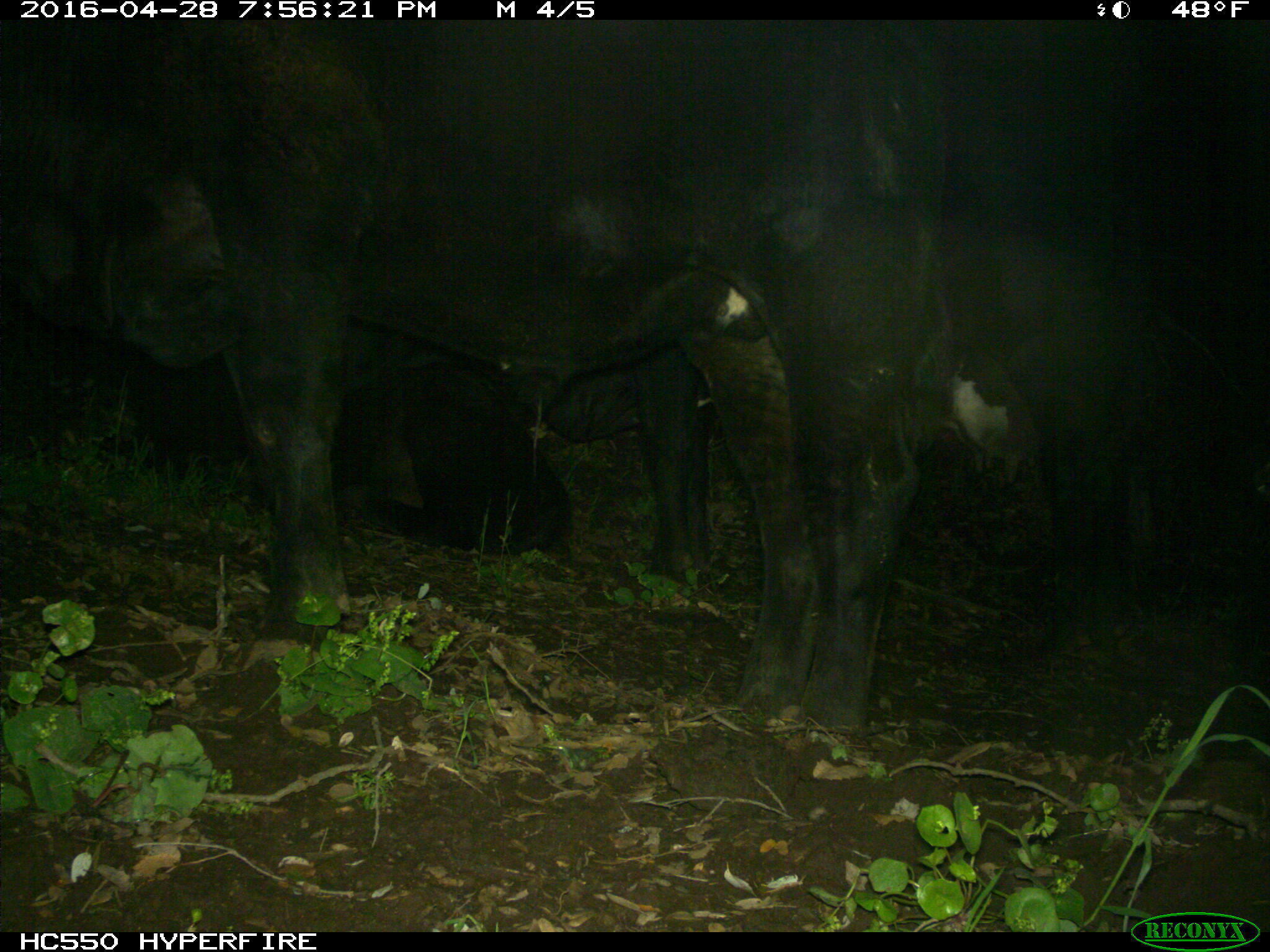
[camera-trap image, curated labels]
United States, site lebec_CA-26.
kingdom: Animalia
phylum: Chordata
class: Mammalia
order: Artiodactyla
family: Bovidae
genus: Bos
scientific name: Bos taurus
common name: domestic cow